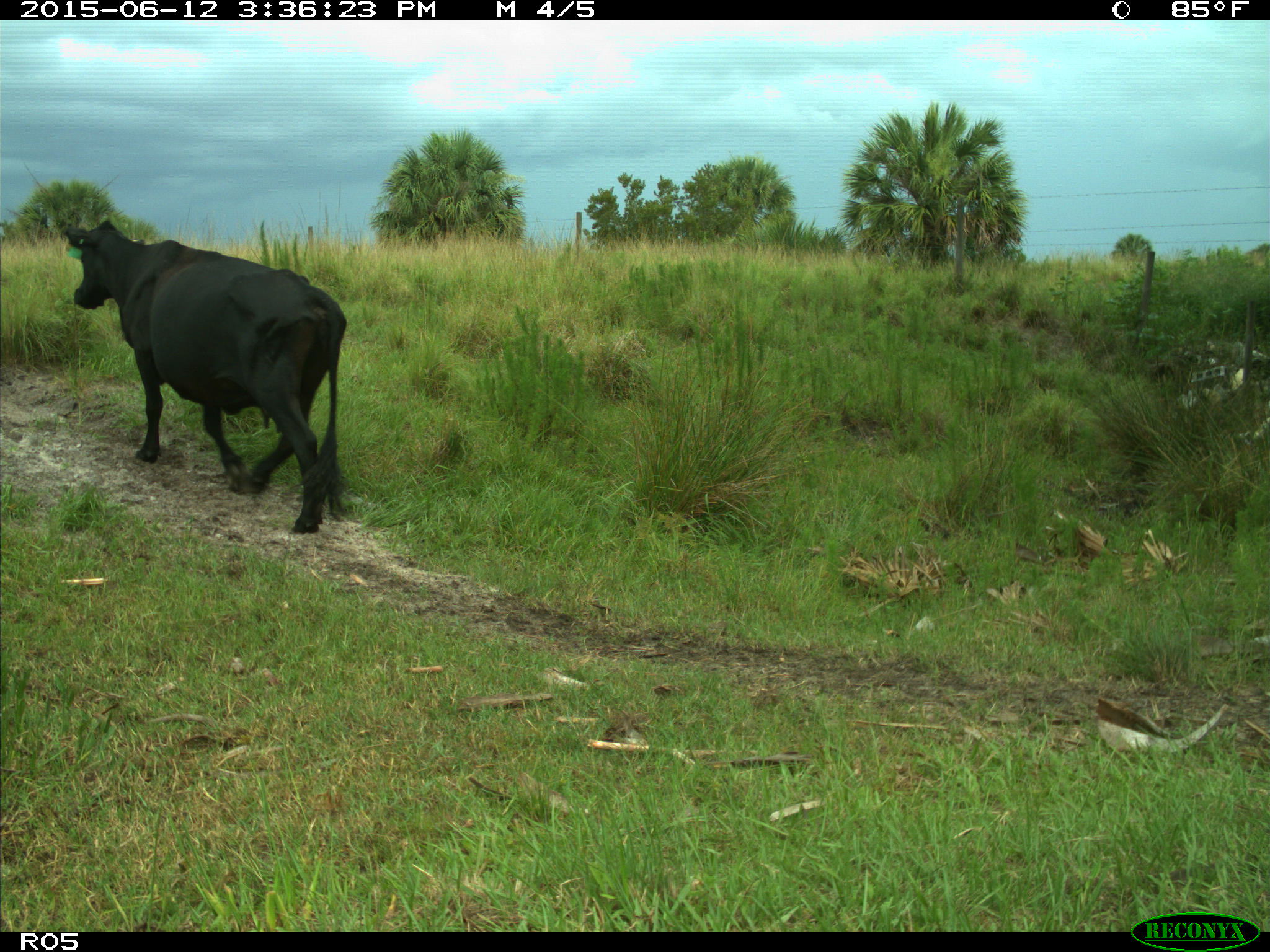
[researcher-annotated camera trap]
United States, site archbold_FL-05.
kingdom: Animalia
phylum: Chordata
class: Mammalia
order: Artiodactyla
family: Bovidae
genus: Bos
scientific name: Bos taurus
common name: domestic cow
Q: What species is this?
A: Bos taurus (domestic cow).